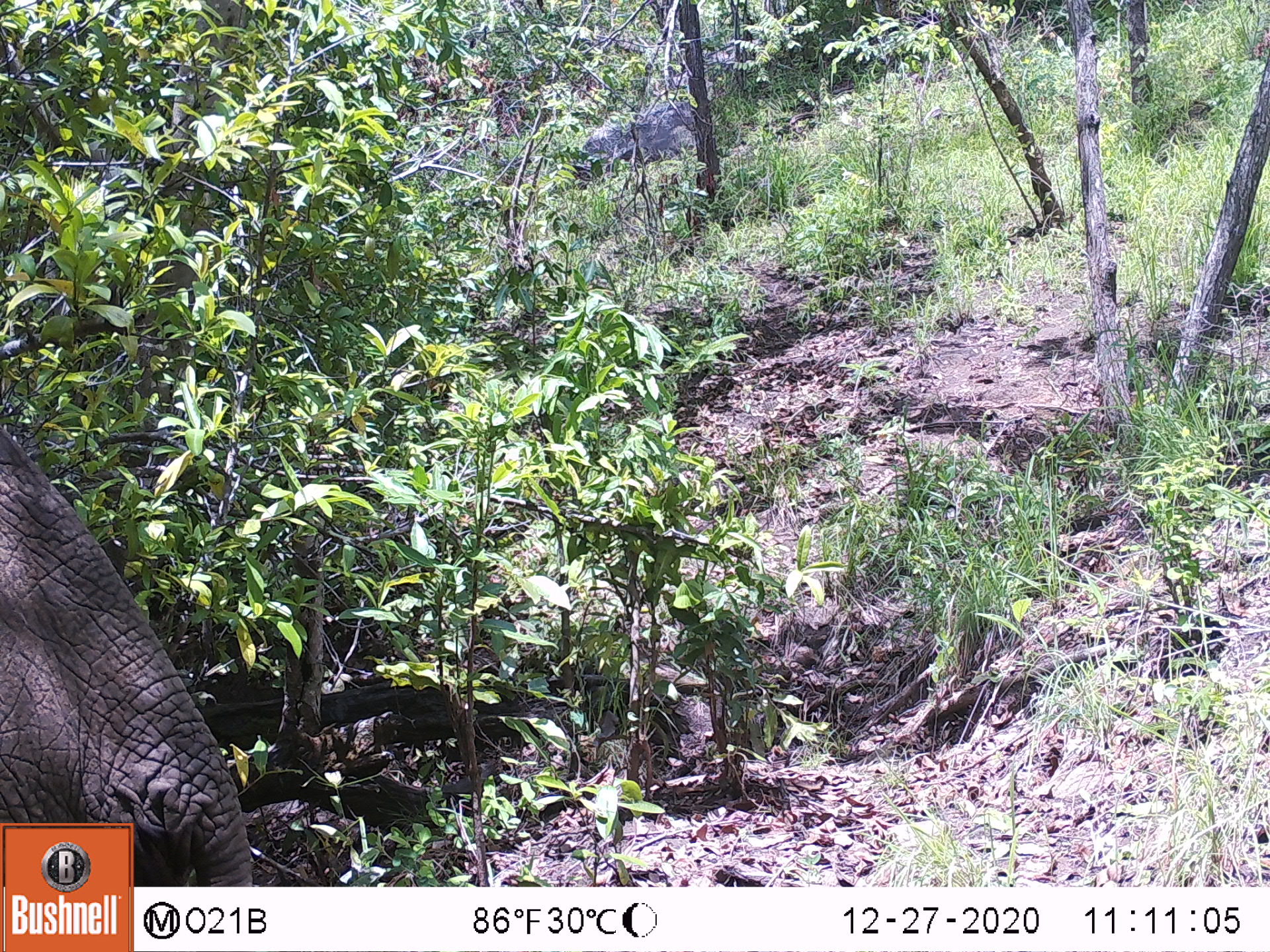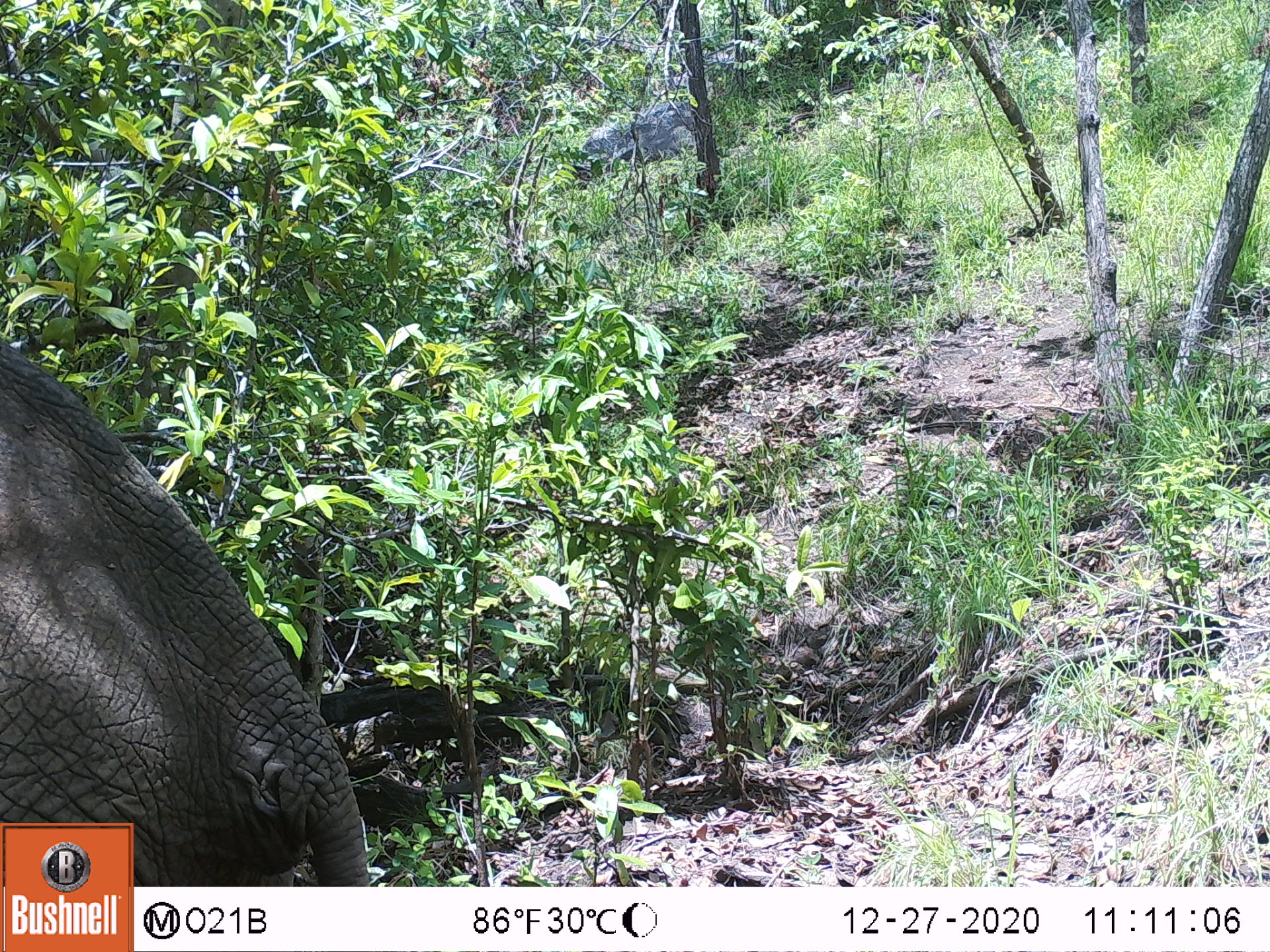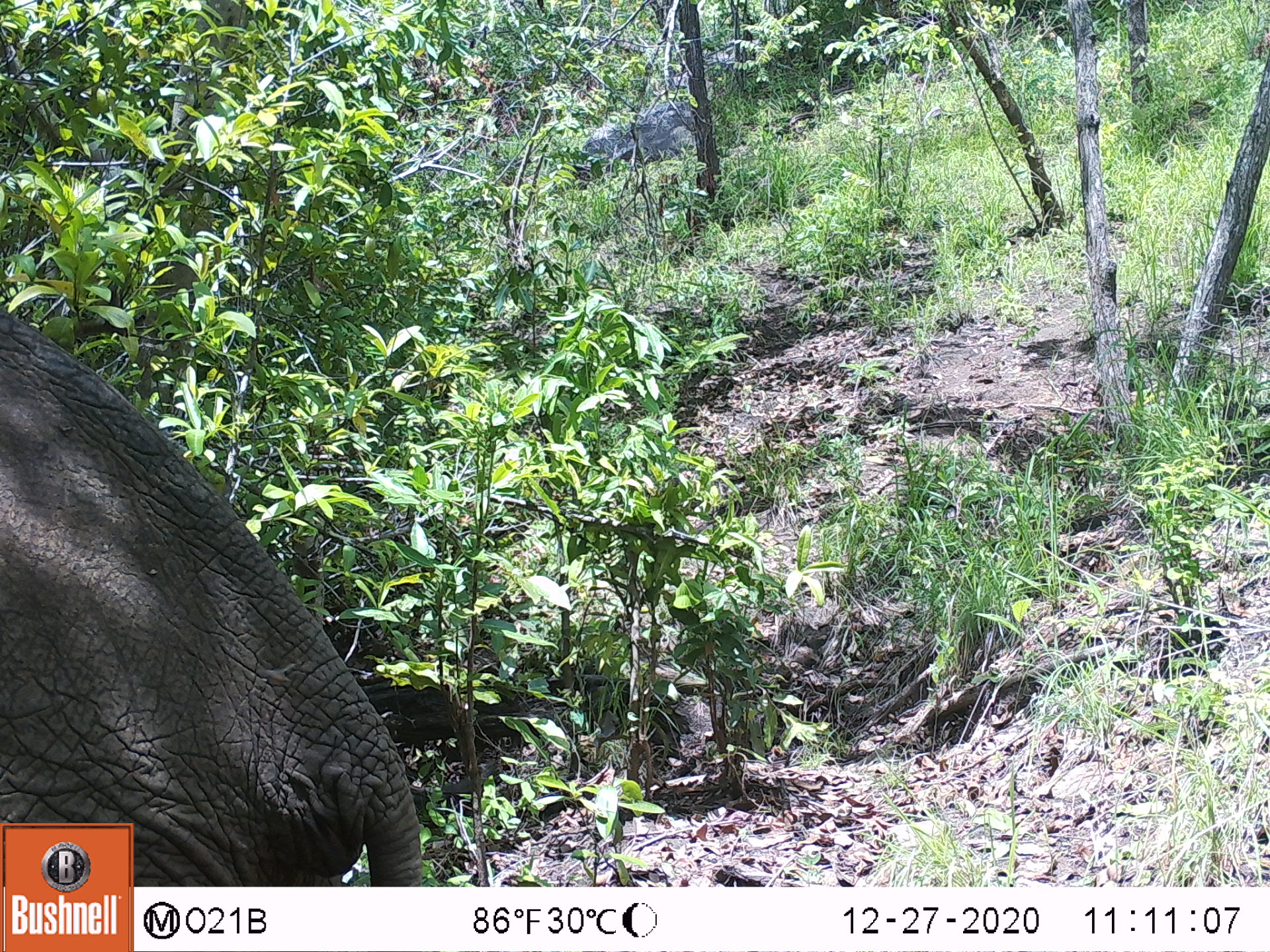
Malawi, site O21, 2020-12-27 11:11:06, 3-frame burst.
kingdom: Animalia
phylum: Chordata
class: Mammalia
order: Proboscidea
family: Elephantidae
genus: Loxodonta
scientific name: Loxodonta africana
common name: african savanna elephant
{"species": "african savanna elephant (Loxodonta africana)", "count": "1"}